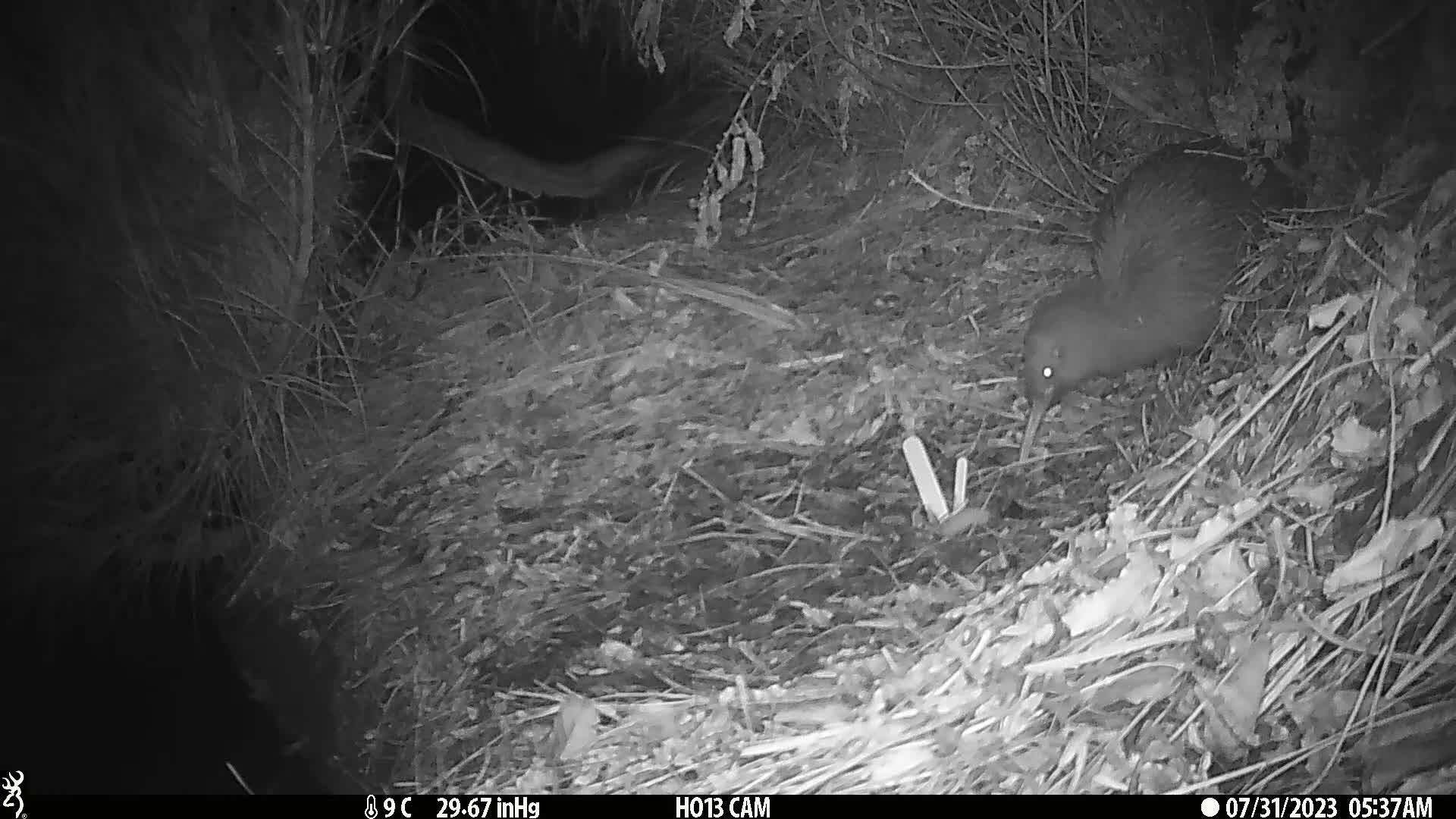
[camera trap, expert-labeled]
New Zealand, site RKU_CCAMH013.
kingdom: Animalia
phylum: Chordata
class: Aves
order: Apterygiformes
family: Apterygidae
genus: Apteryx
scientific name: Apteryx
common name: kiwi